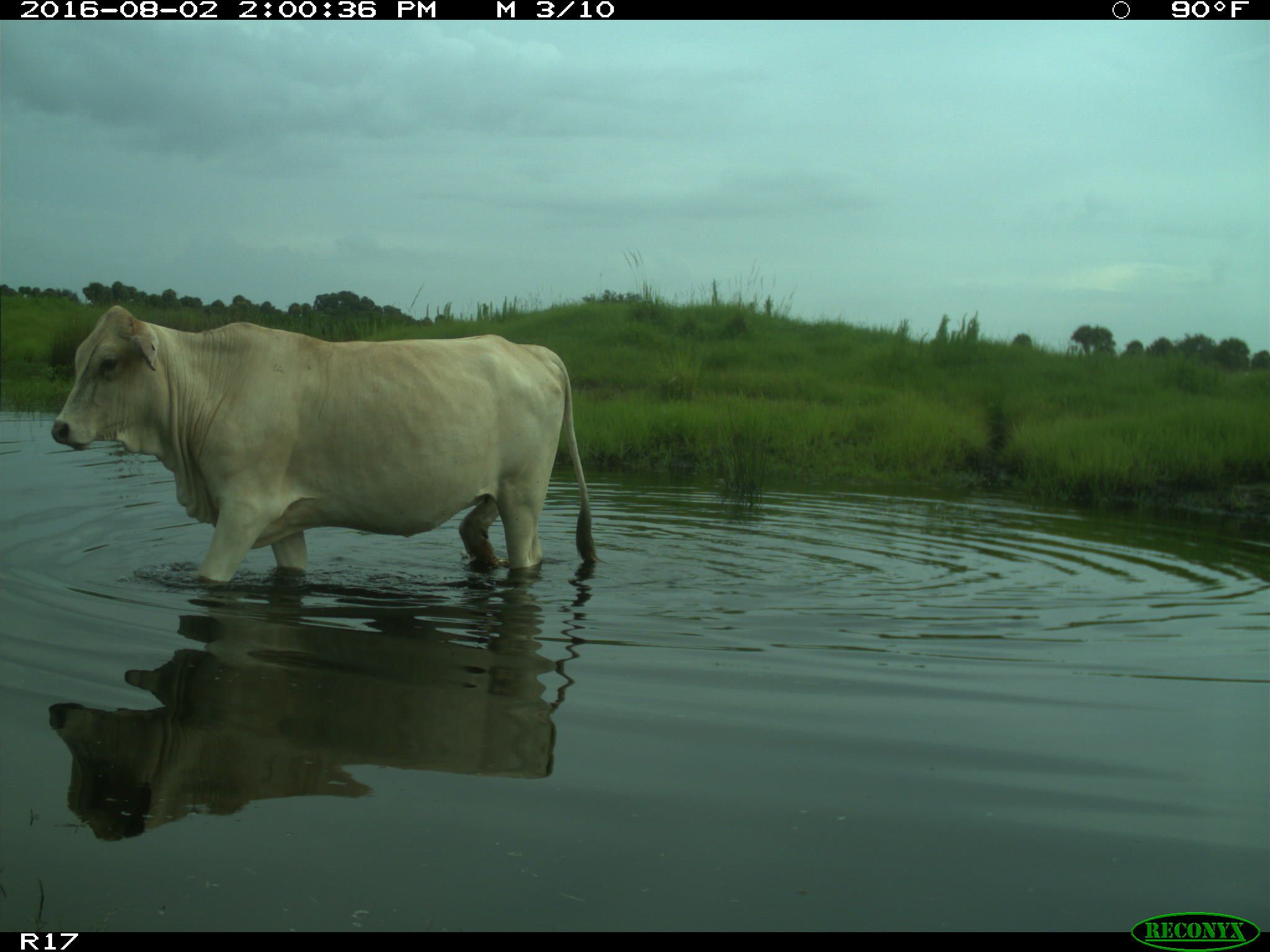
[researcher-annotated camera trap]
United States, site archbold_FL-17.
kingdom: Animalia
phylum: Chordata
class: Mammalia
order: Artiodactyla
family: Bovidae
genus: Bos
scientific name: Bos taurus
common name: domestic cow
Bos taurus (domestic cow).